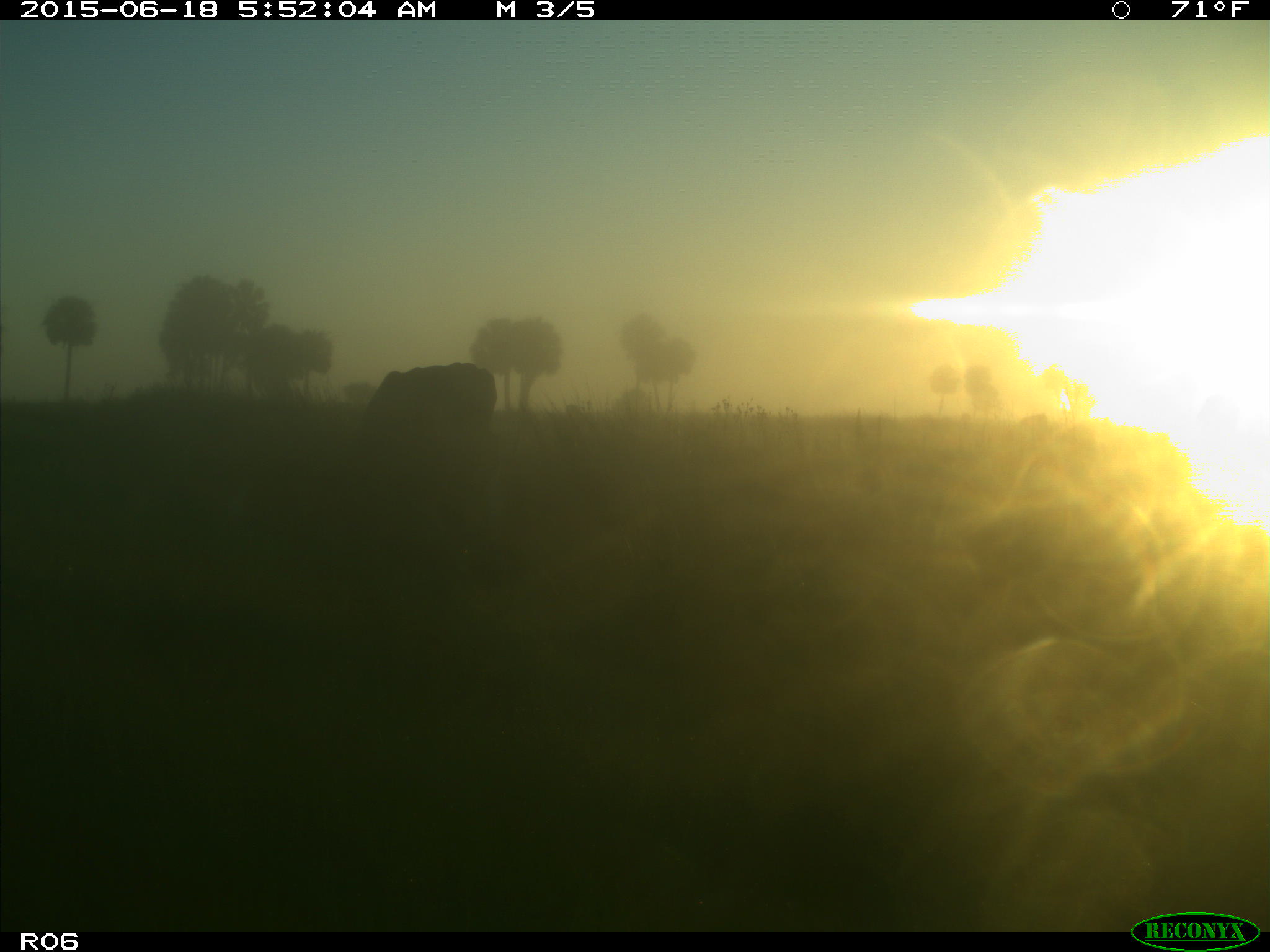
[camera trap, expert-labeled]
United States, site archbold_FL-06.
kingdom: Animalia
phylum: Chordata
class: Mammalia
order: Artiodactyla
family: Bovidae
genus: Bos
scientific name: Bos taurus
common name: domestic cow